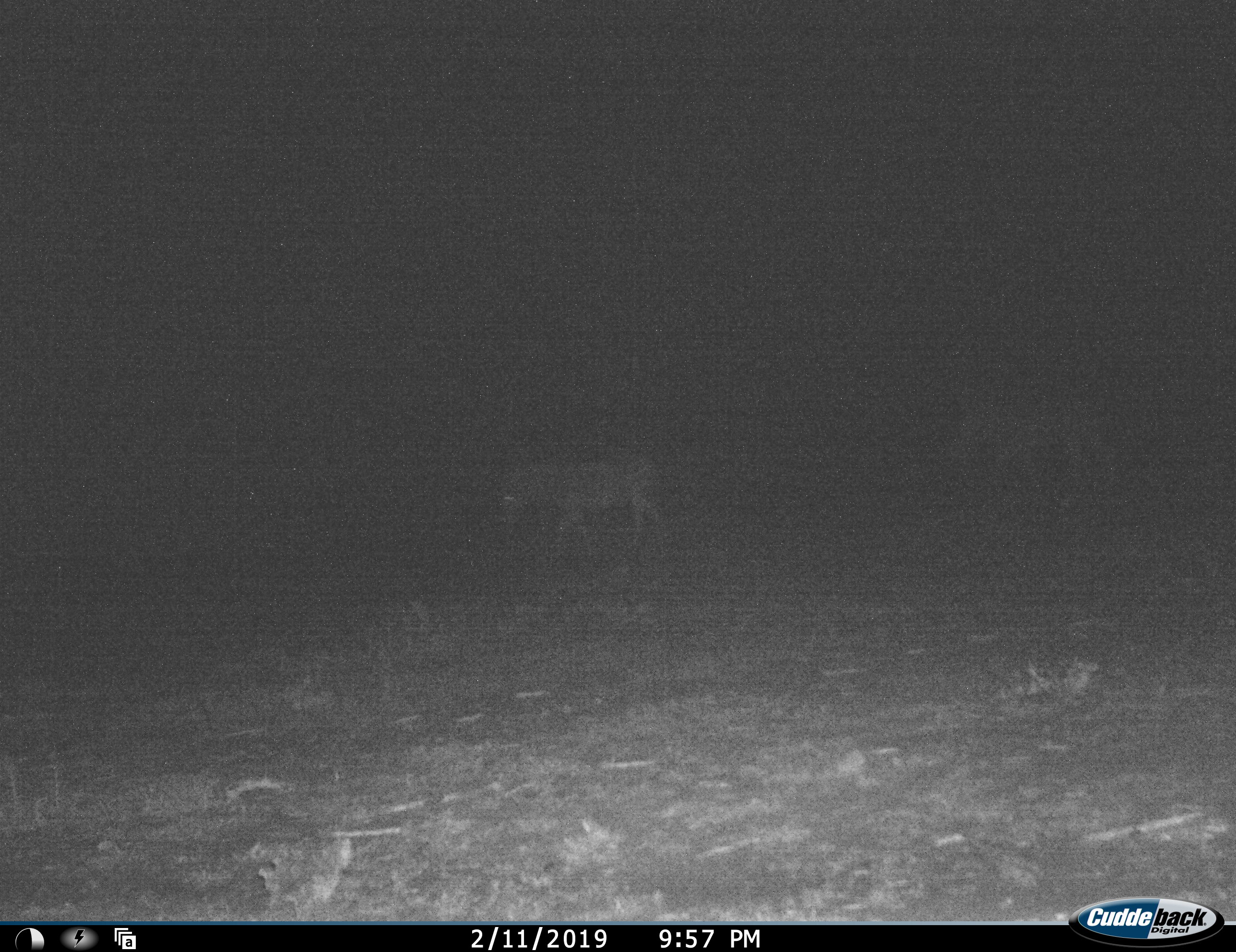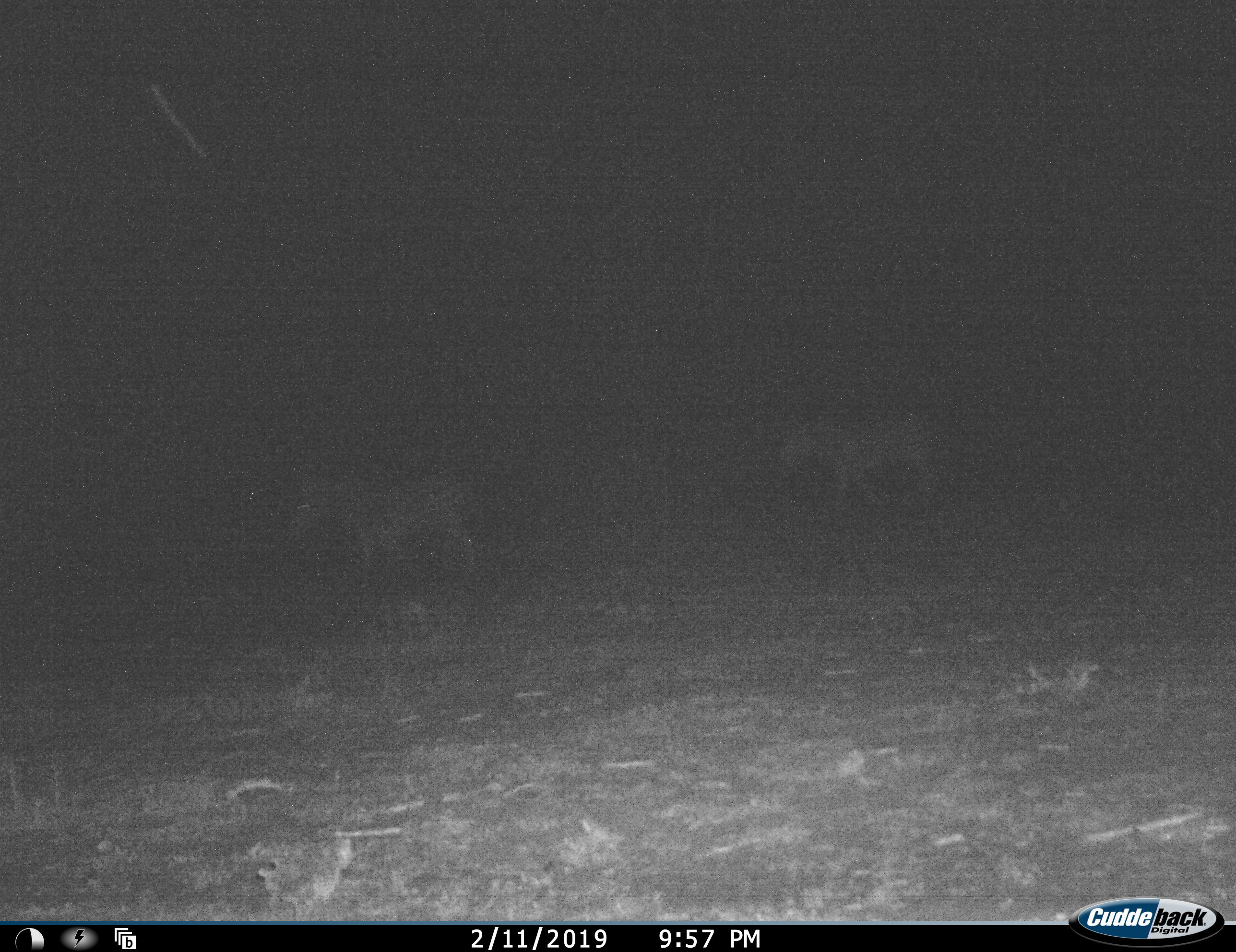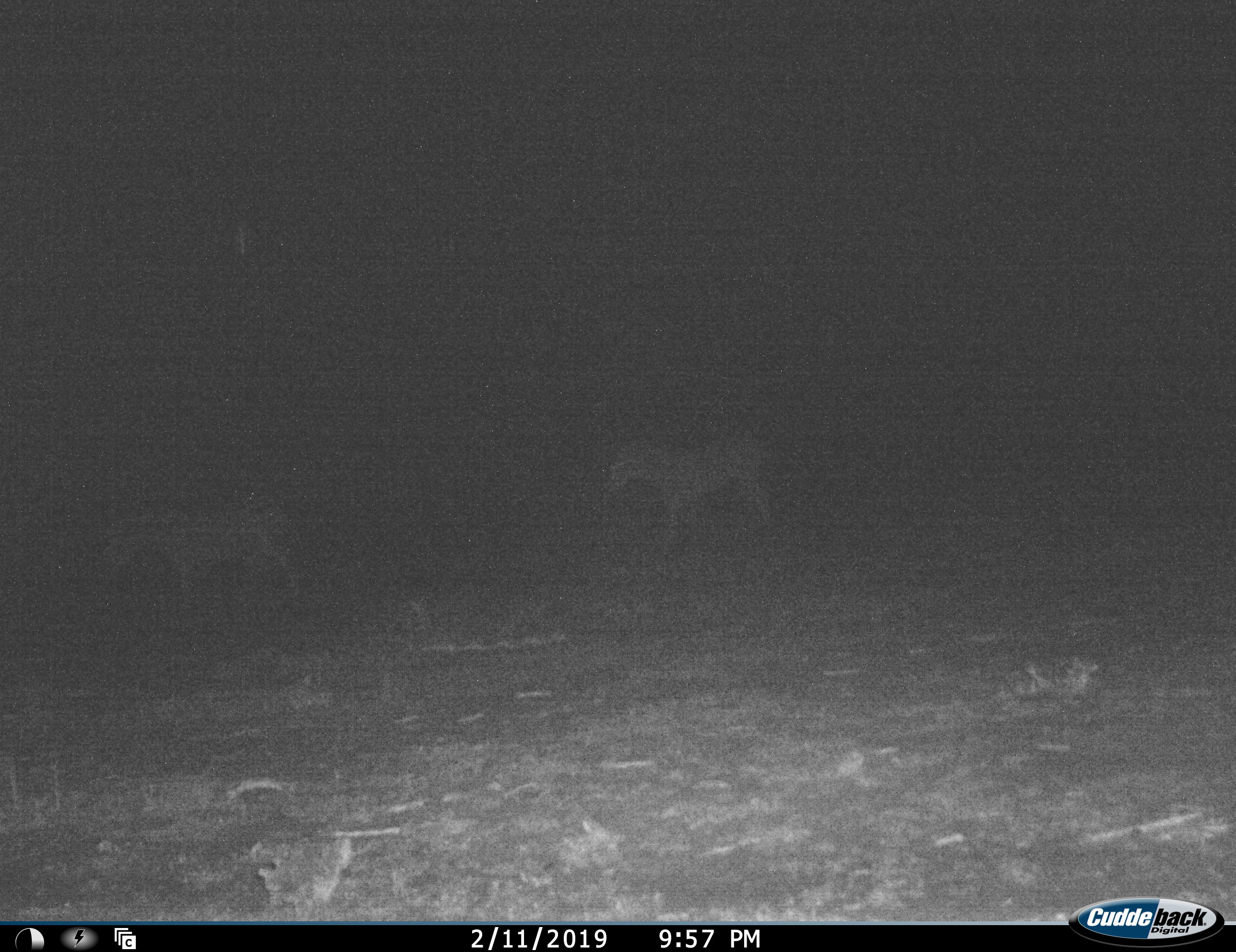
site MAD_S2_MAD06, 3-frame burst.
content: unidentified animal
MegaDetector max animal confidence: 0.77